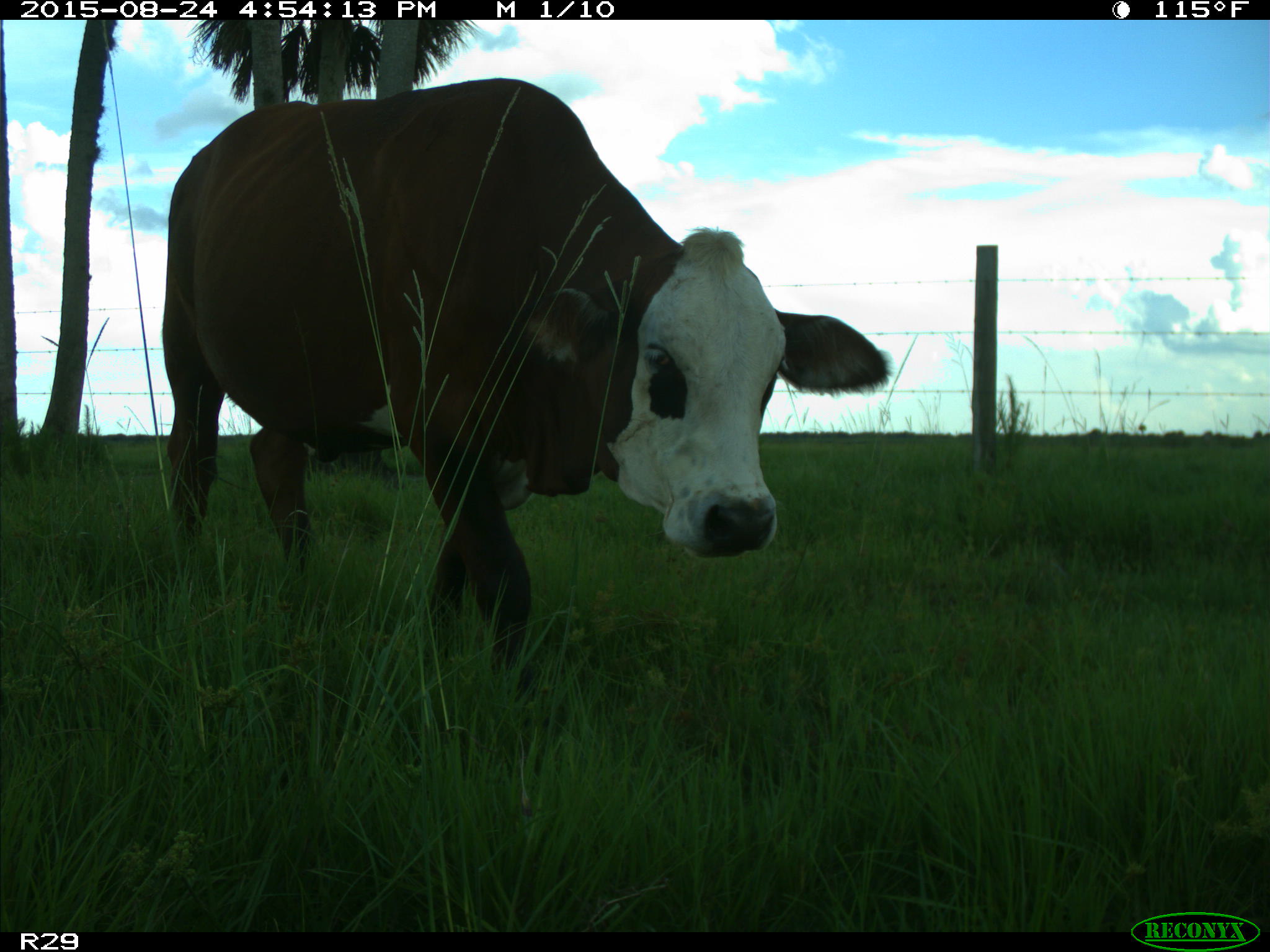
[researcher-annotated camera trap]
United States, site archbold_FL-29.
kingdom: Animalia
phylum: Chordata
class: Mammalia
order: Artiodactyla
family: Bovidae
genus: Bos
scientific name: Bos taurus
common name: domestic cow